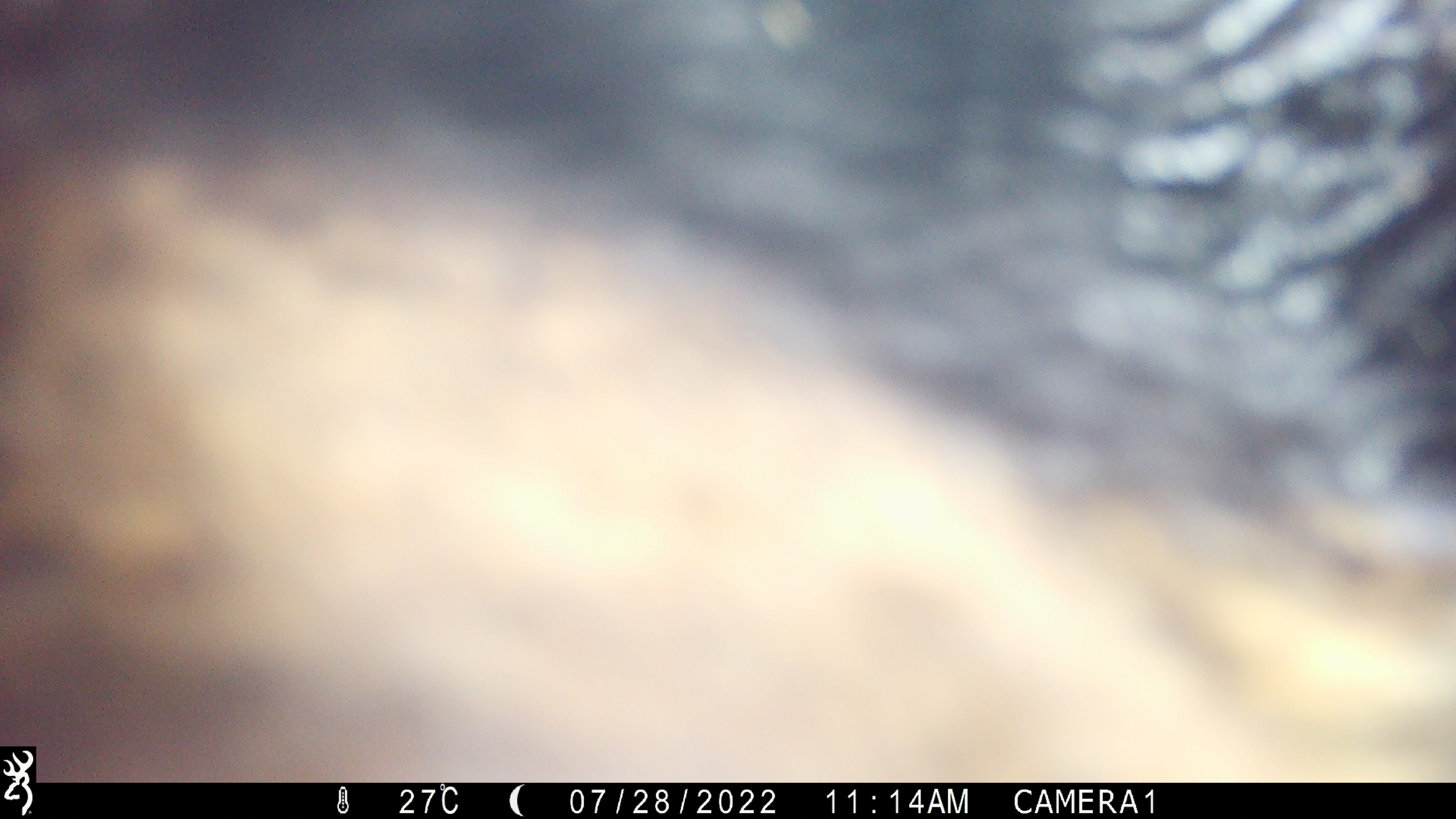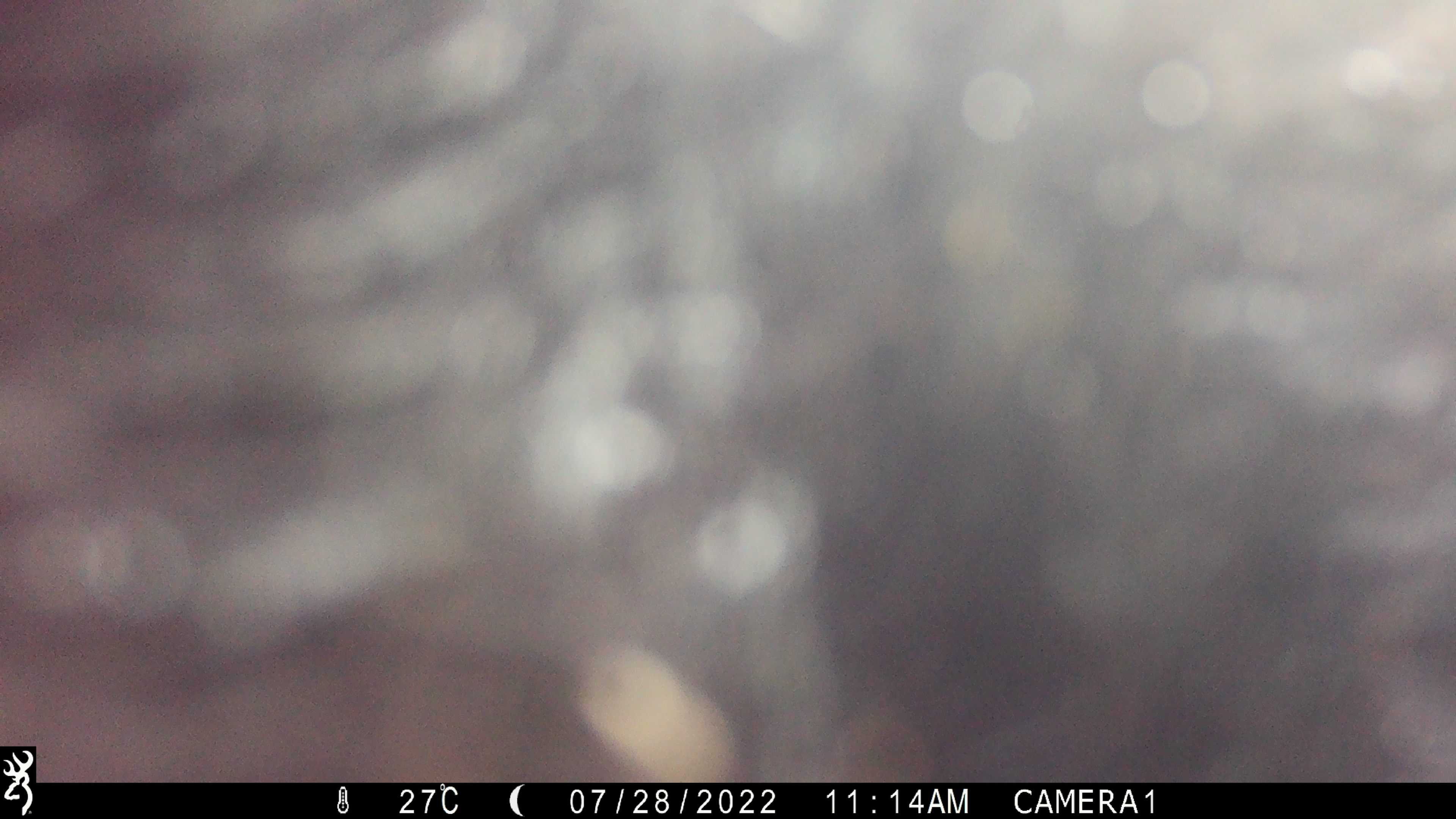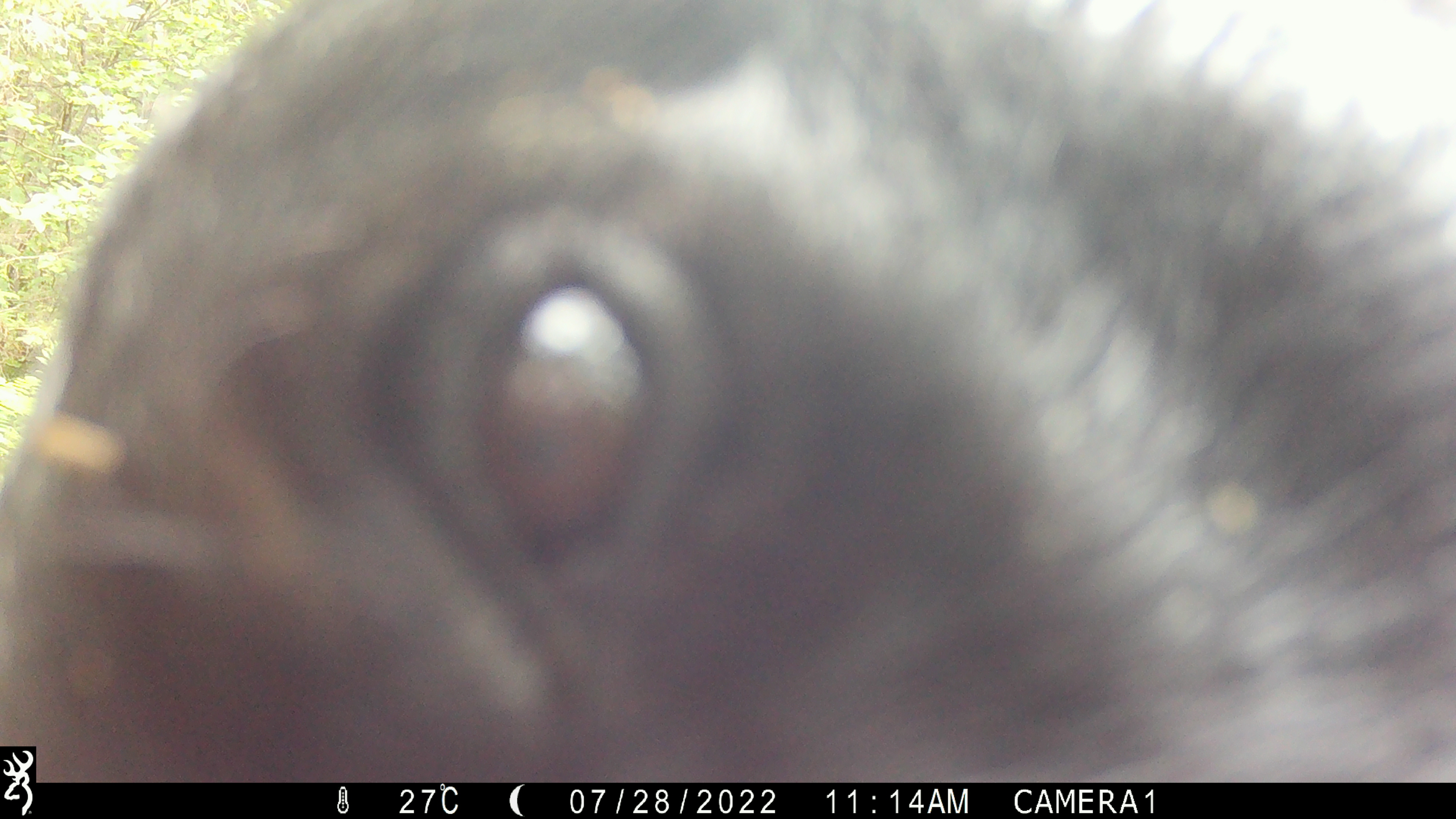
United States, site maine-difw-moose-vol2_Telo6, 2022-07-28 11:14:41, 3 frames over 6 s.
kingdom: Animalia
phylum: Chordata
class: Mammalia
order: Carnivora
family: Ursidae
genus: Ursus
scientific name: Ursus americanus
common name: black bear